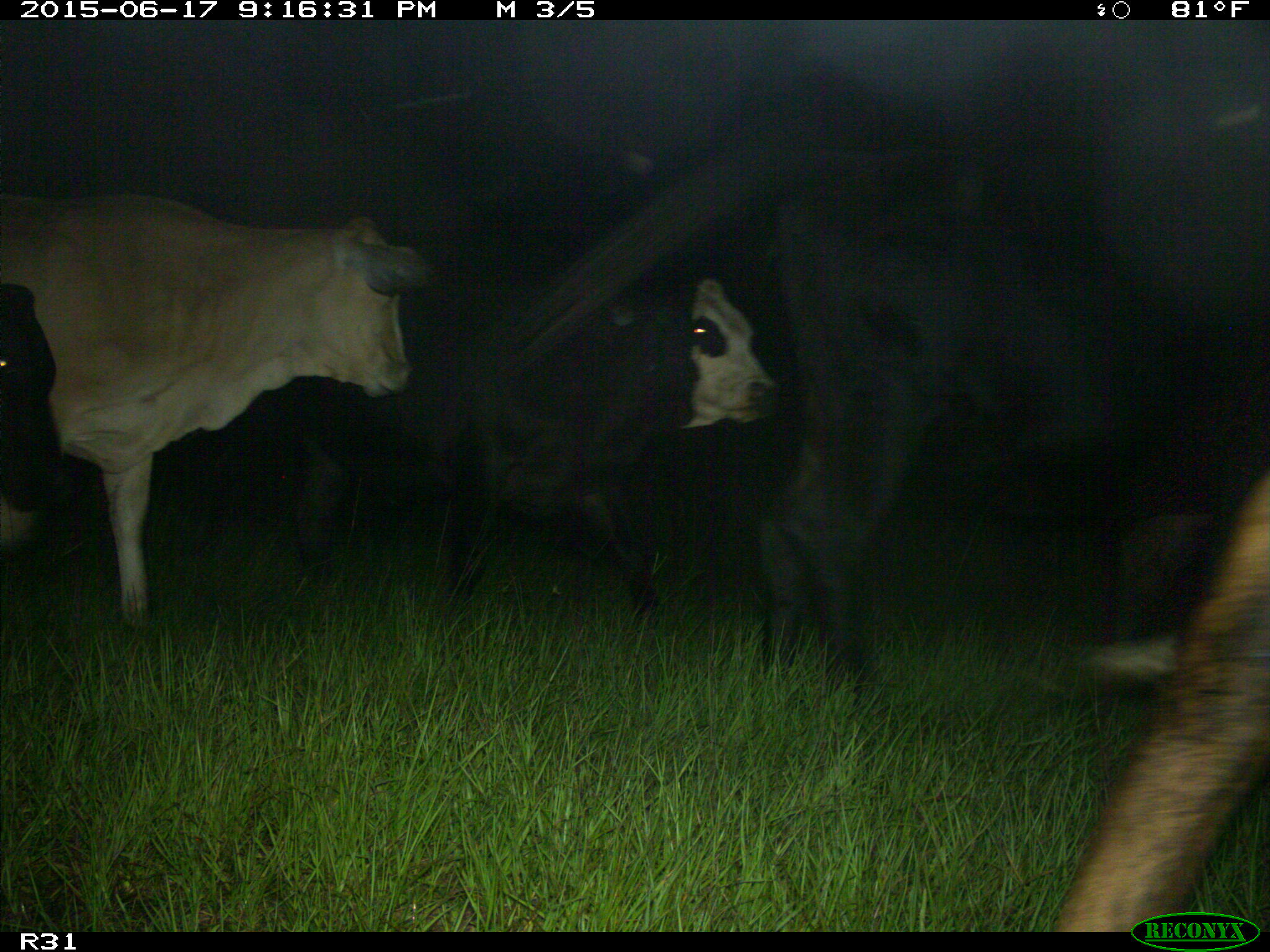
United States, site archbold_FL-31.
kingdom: Animalia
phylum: Chordata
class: Mammalia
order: Artiodactyla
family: Bovidae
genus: Bos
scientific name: Bos taurus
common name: domestic cow